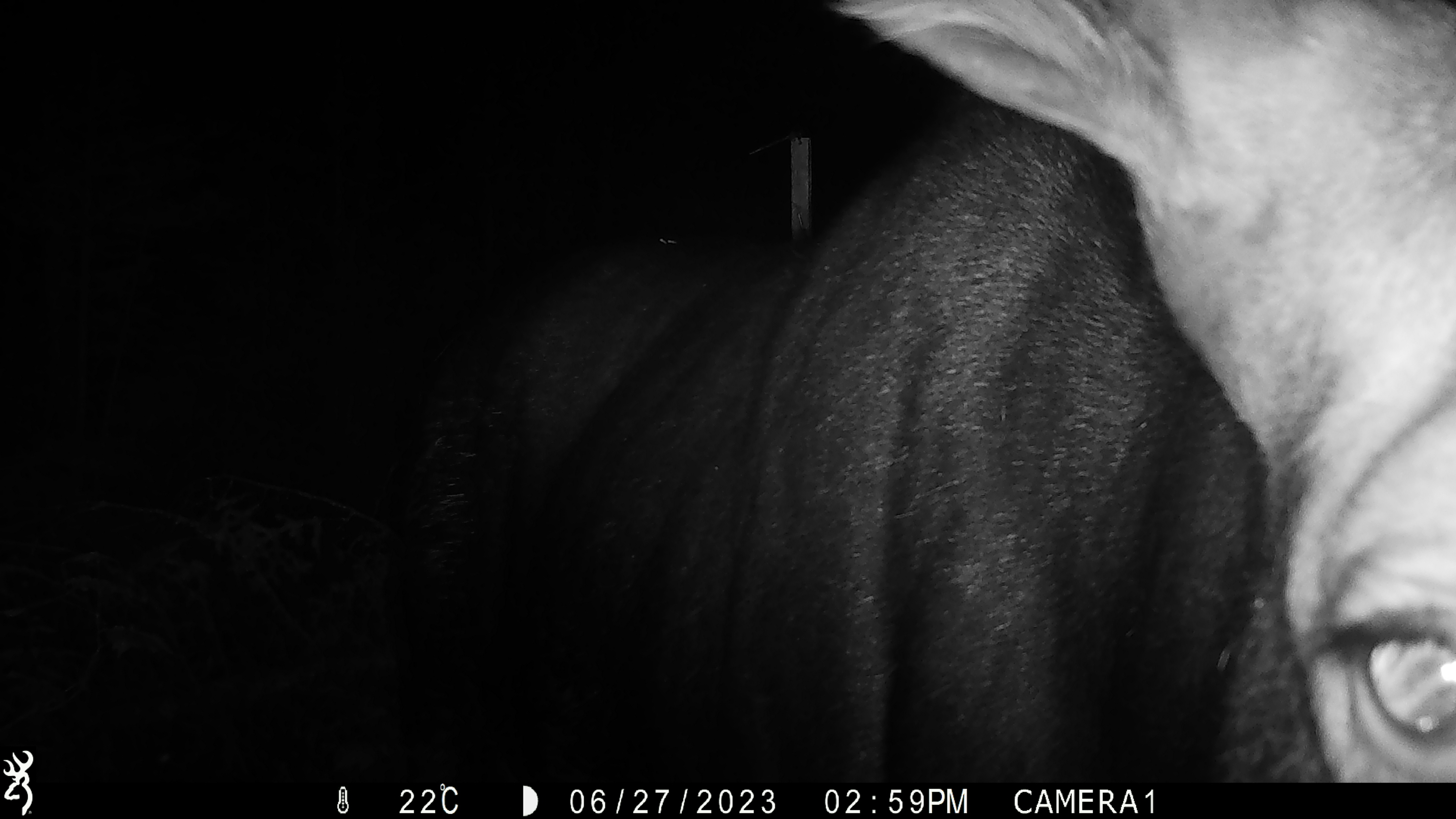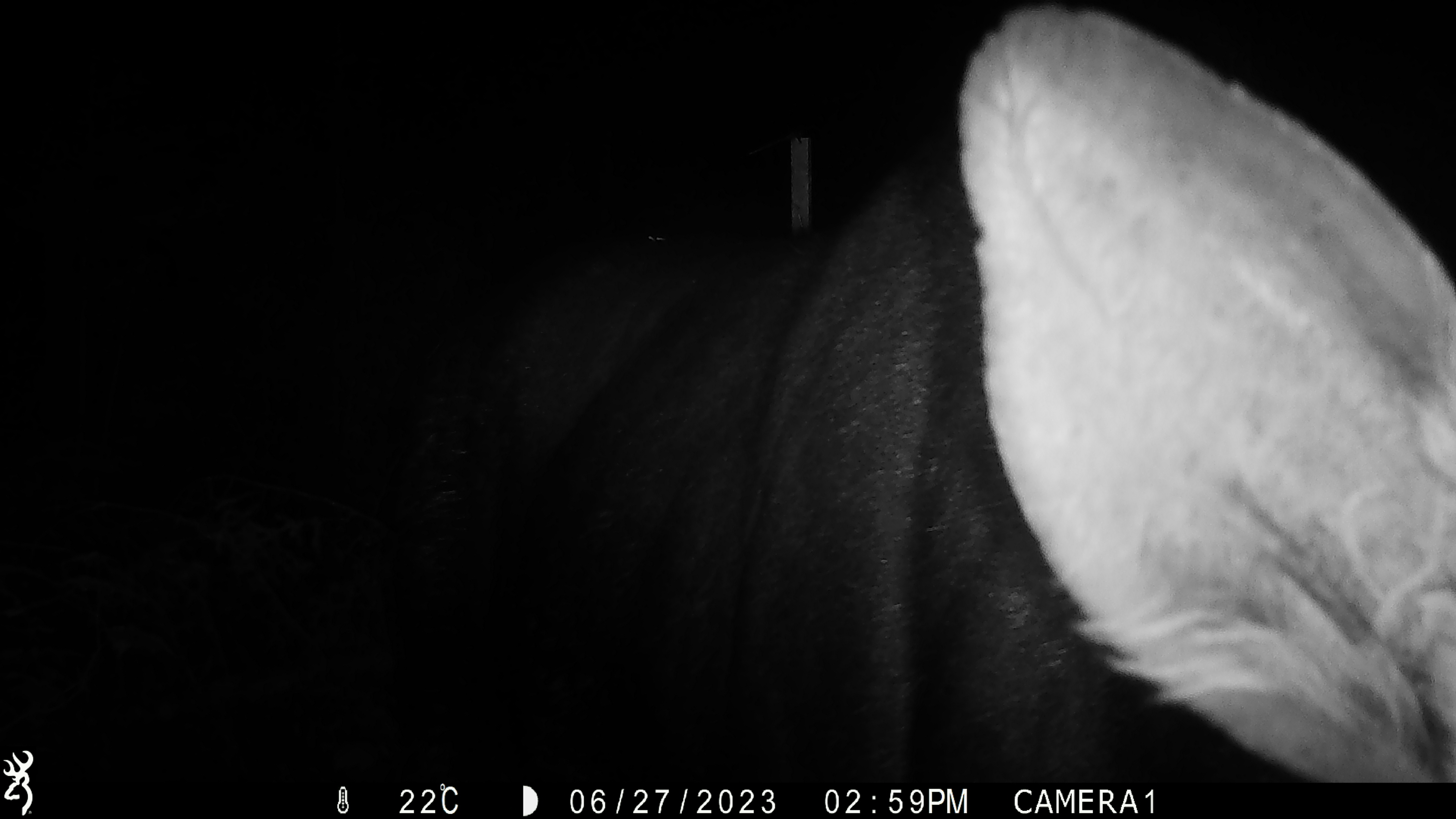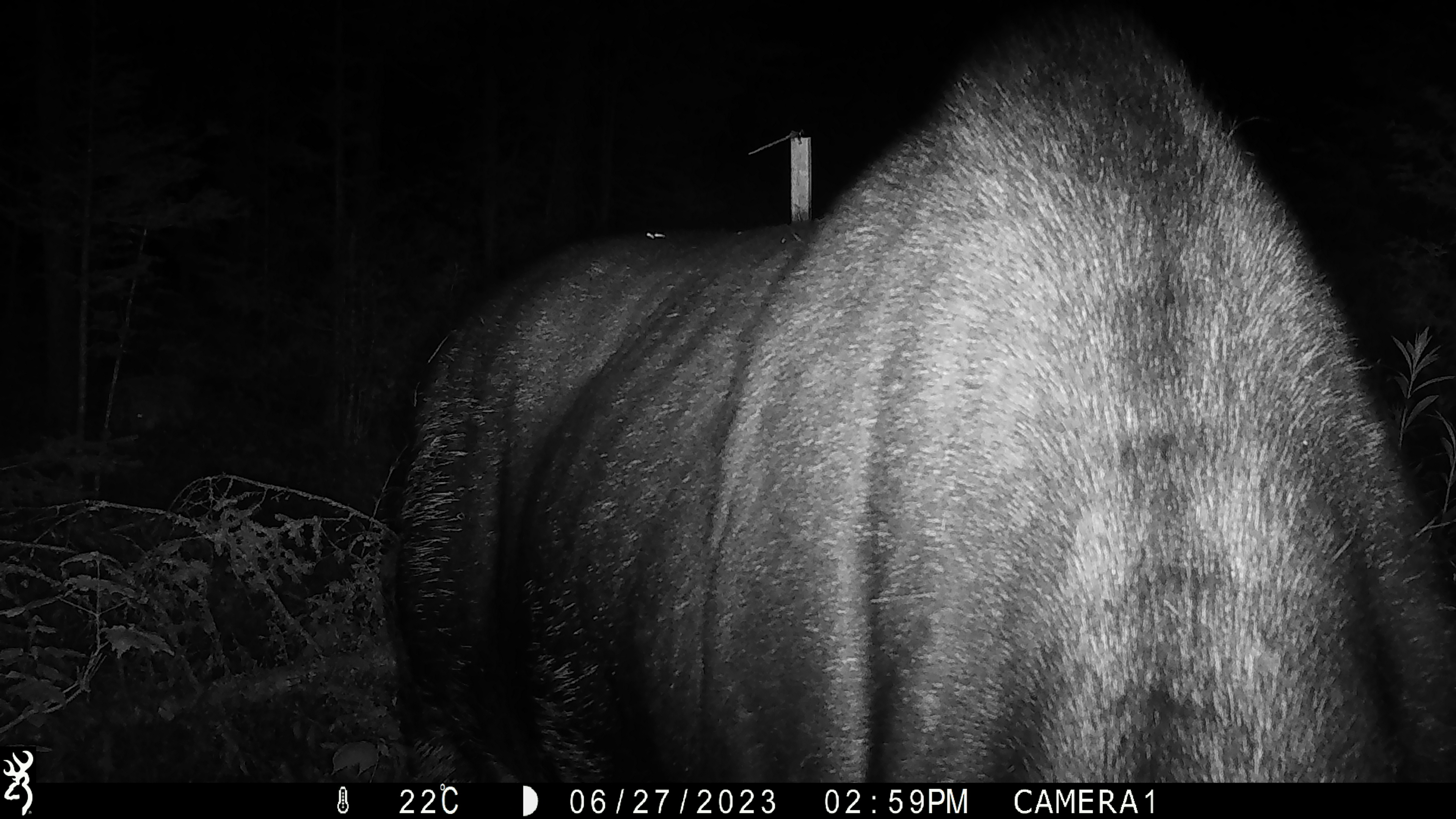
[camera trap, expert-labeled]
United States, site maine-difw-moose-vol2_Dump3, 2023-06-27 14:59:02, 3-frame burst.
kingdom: Animalia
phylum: Chordata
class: Mammalia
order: Artiodactyla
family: Cervidae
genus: Alces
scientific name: Alces alces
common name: moose